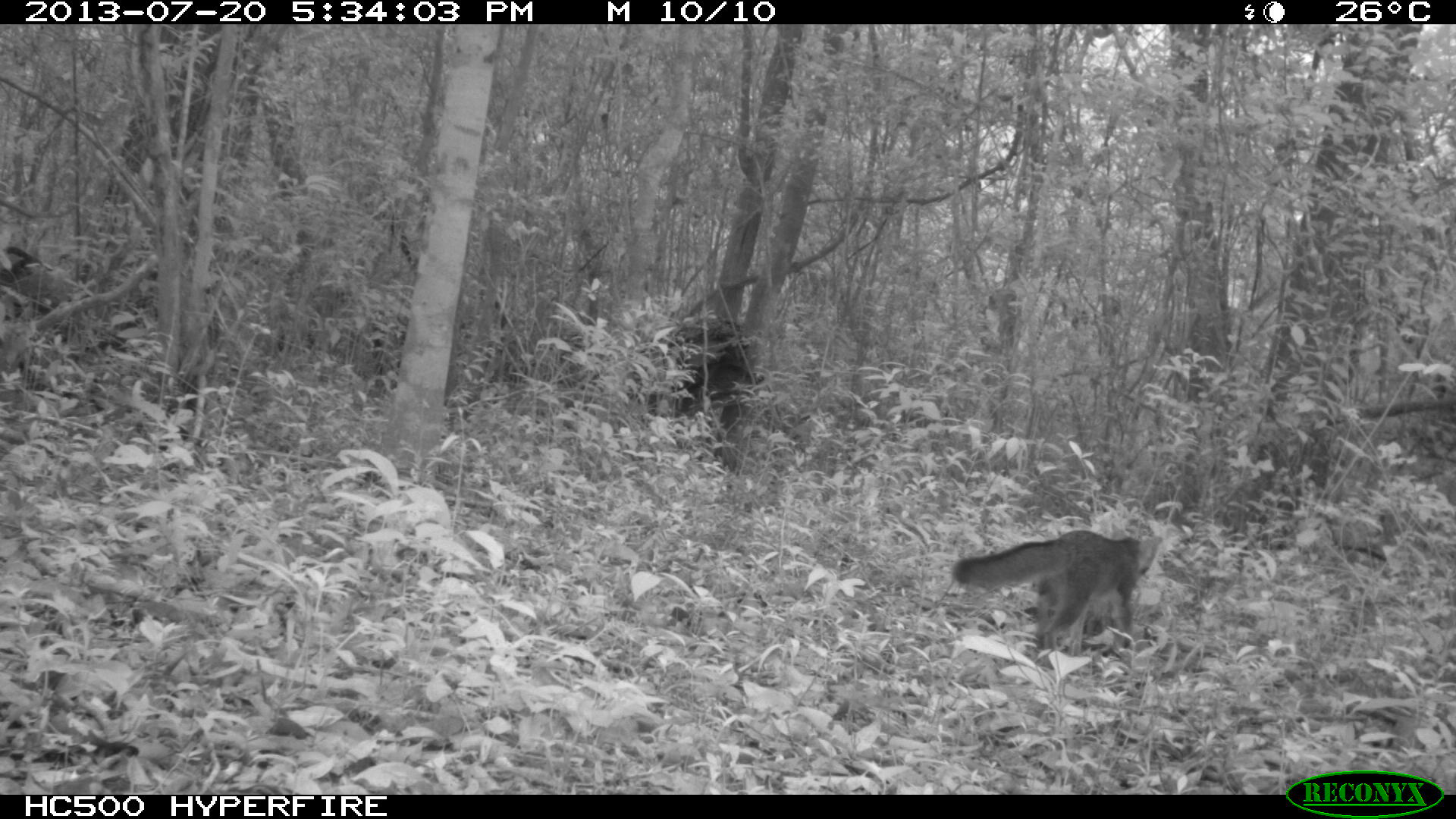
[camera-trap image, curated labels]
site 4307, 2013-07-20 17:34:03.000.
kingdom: Animalia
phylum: Chordata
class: Mammalia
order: Carnivora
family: Canidae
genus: Urocyon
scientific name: Urocyon cinereoargenteus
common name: gray fox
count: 1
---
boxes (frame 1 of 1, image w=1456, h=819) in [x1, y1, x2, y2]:
urocyon cinereoargenteus: [949, 527, 1163, 654]